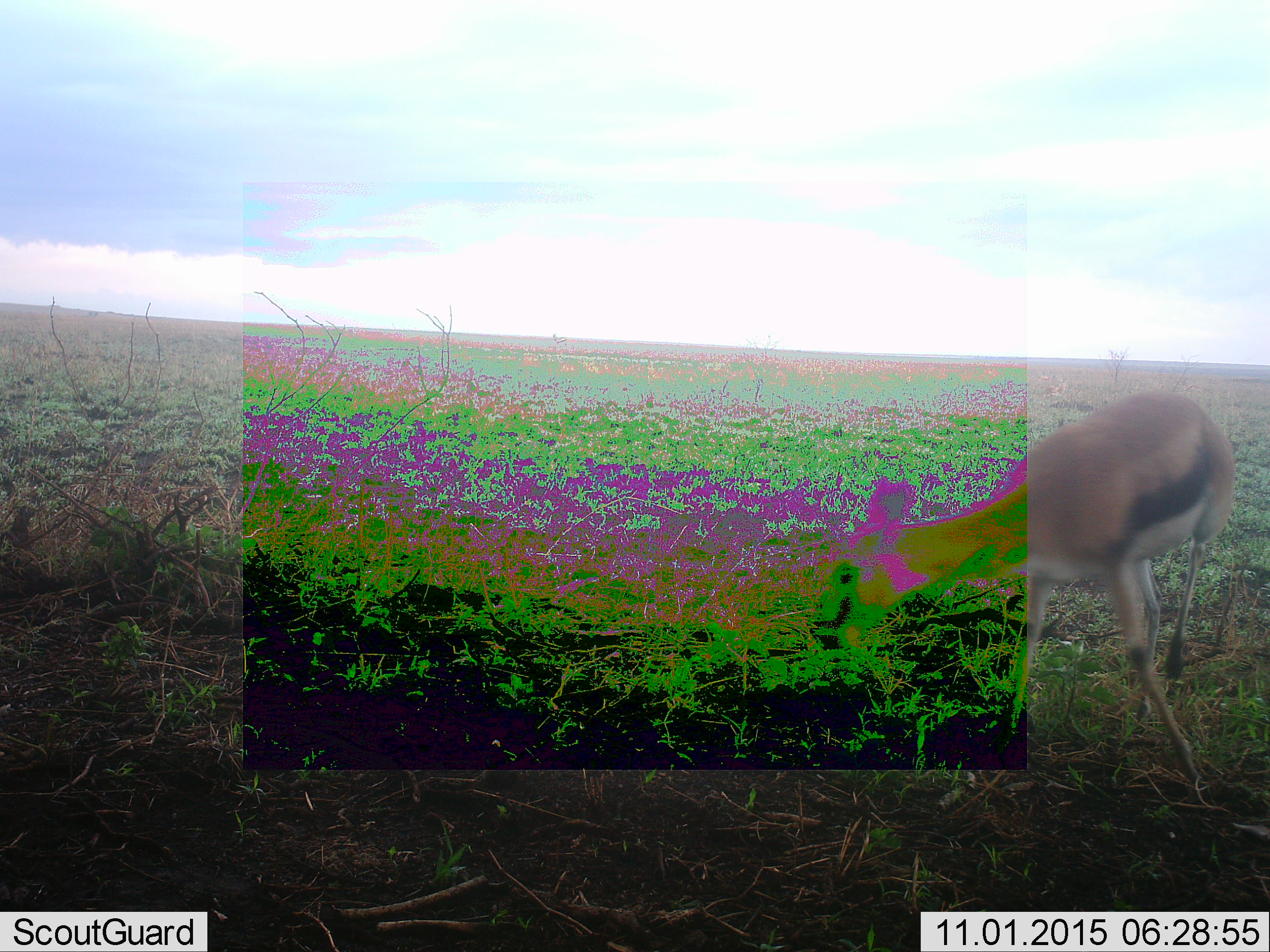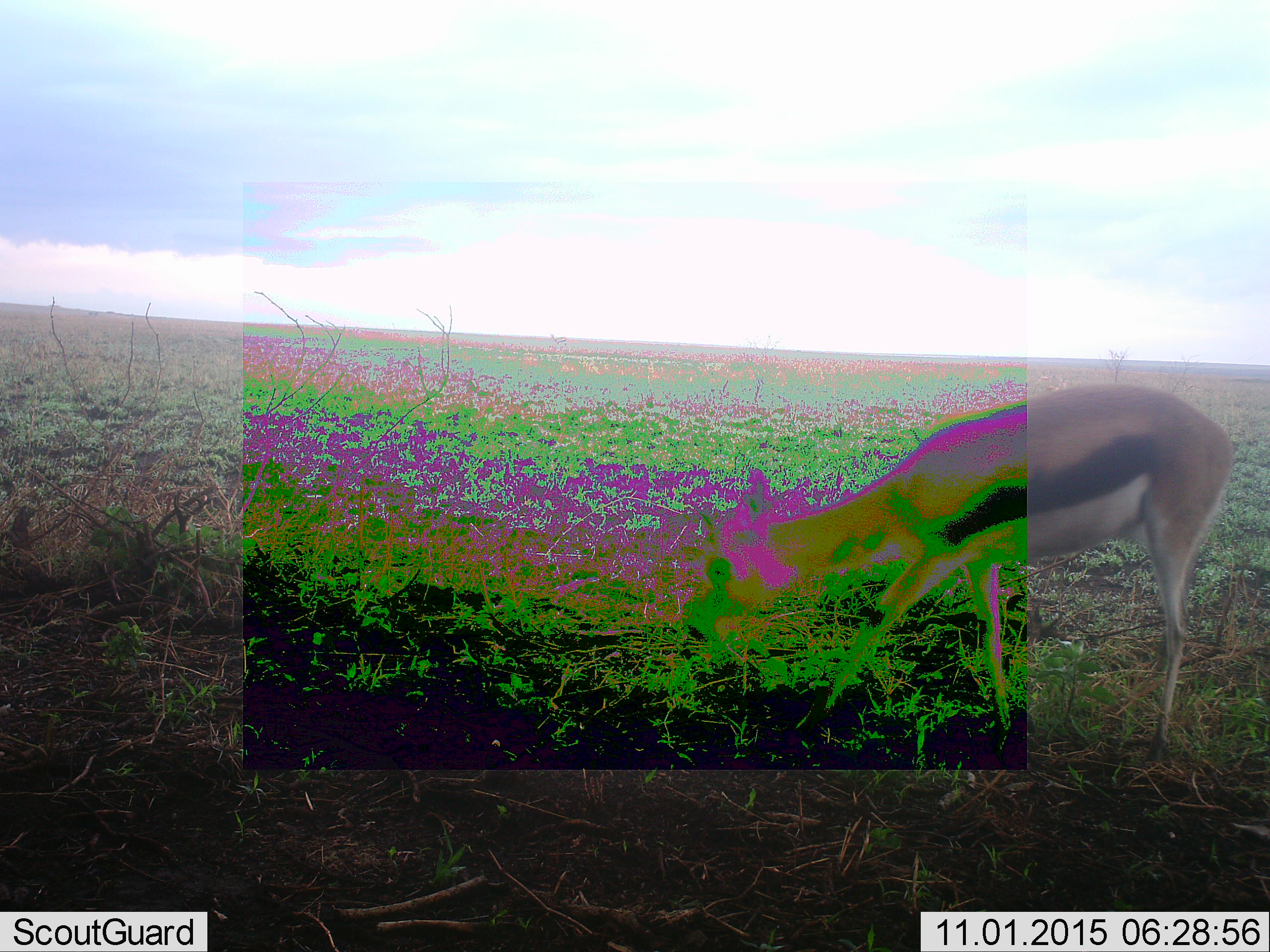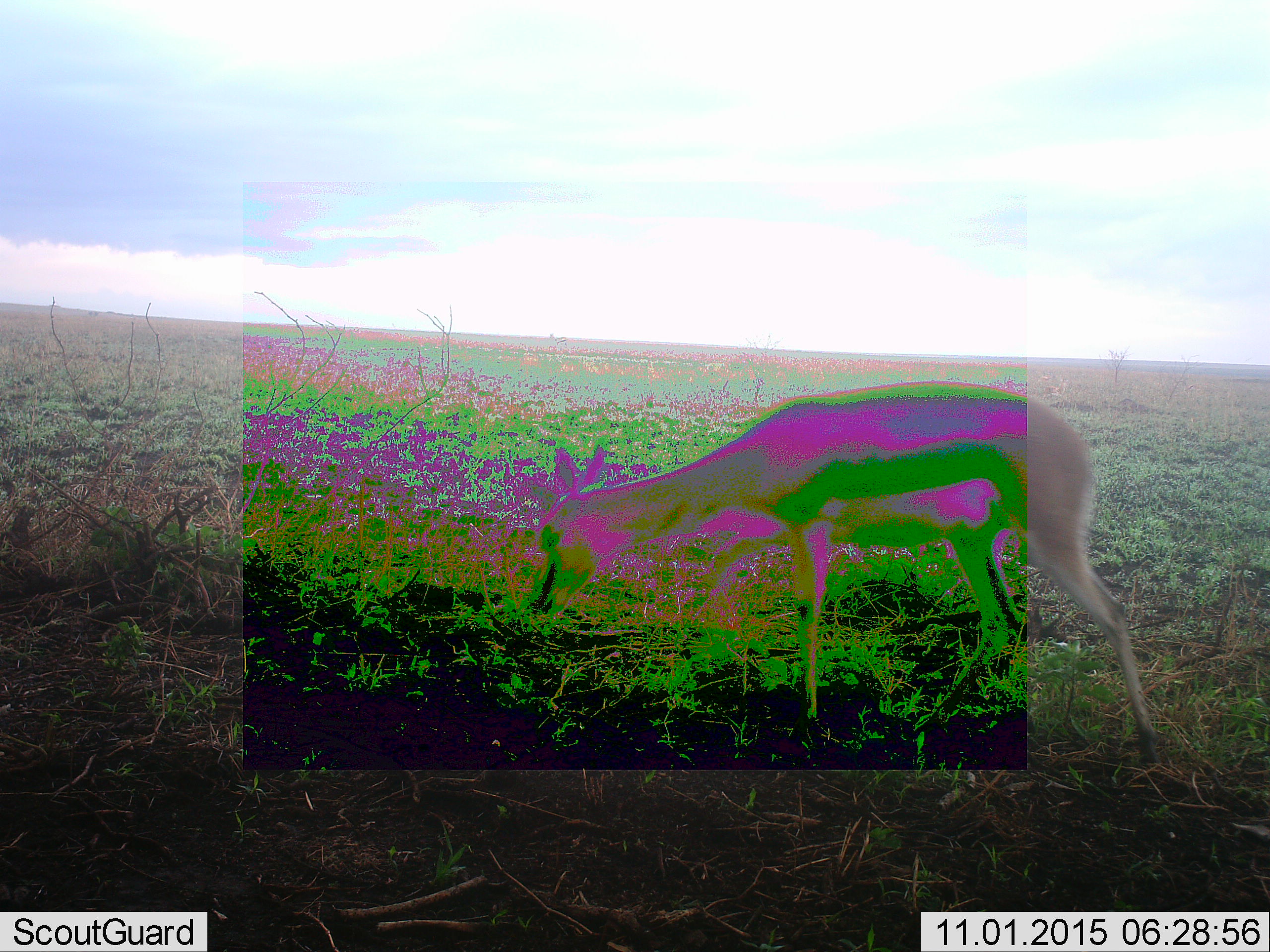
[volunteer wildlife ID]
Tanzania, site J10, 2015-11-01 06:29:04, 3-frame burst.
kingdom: Animalia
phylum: Chordata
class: Mammalia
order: Artiodactyla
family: Bovidae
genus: Eudorcas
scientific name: Eudorcas thomsonii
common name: thomson's gazelle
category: gazellethomsons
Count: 1.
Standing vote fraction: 0%.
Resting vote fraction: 0%.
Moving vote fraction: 57%.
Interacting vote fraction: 0%.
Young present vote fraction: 0%.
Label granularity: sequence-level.